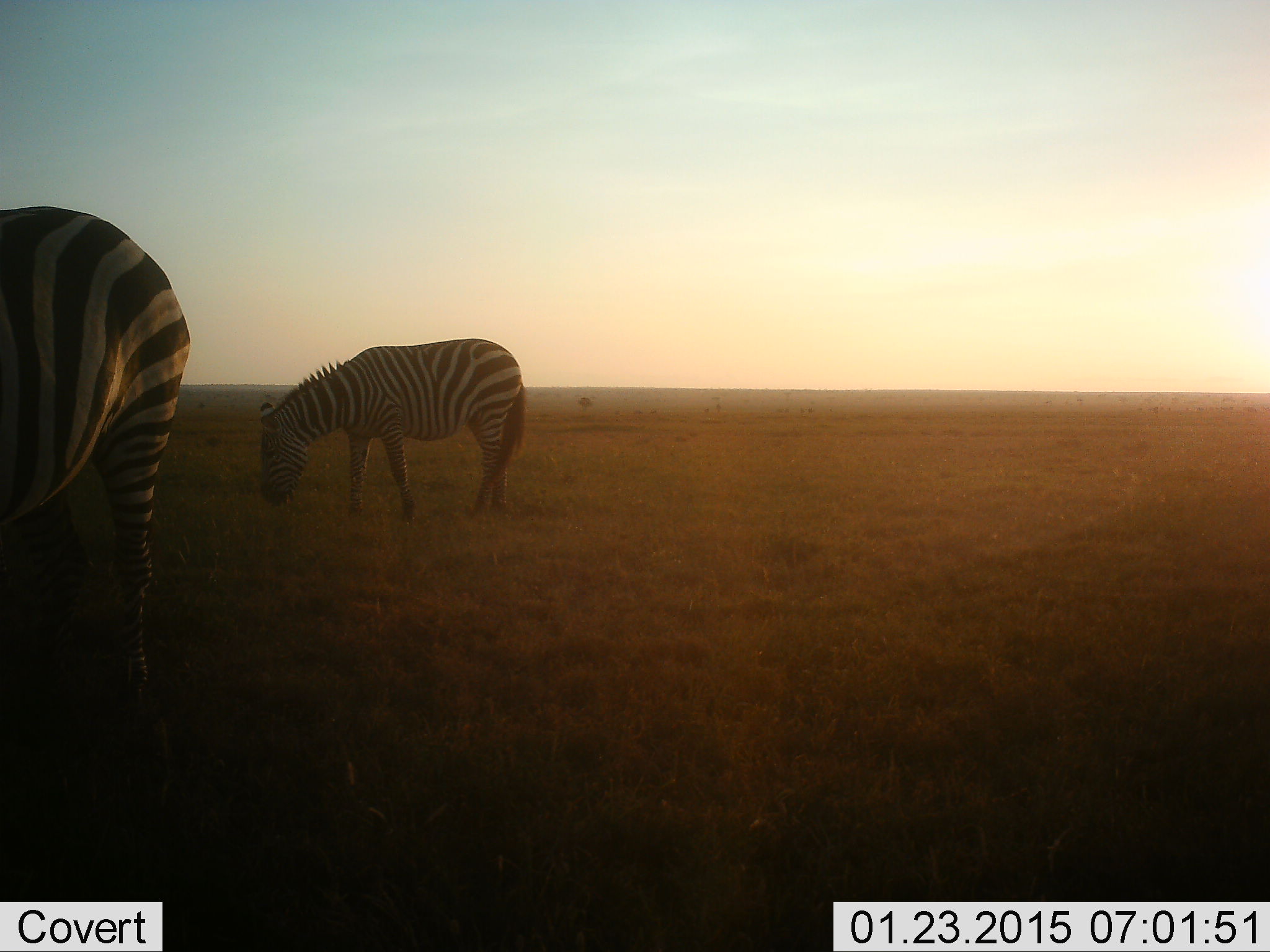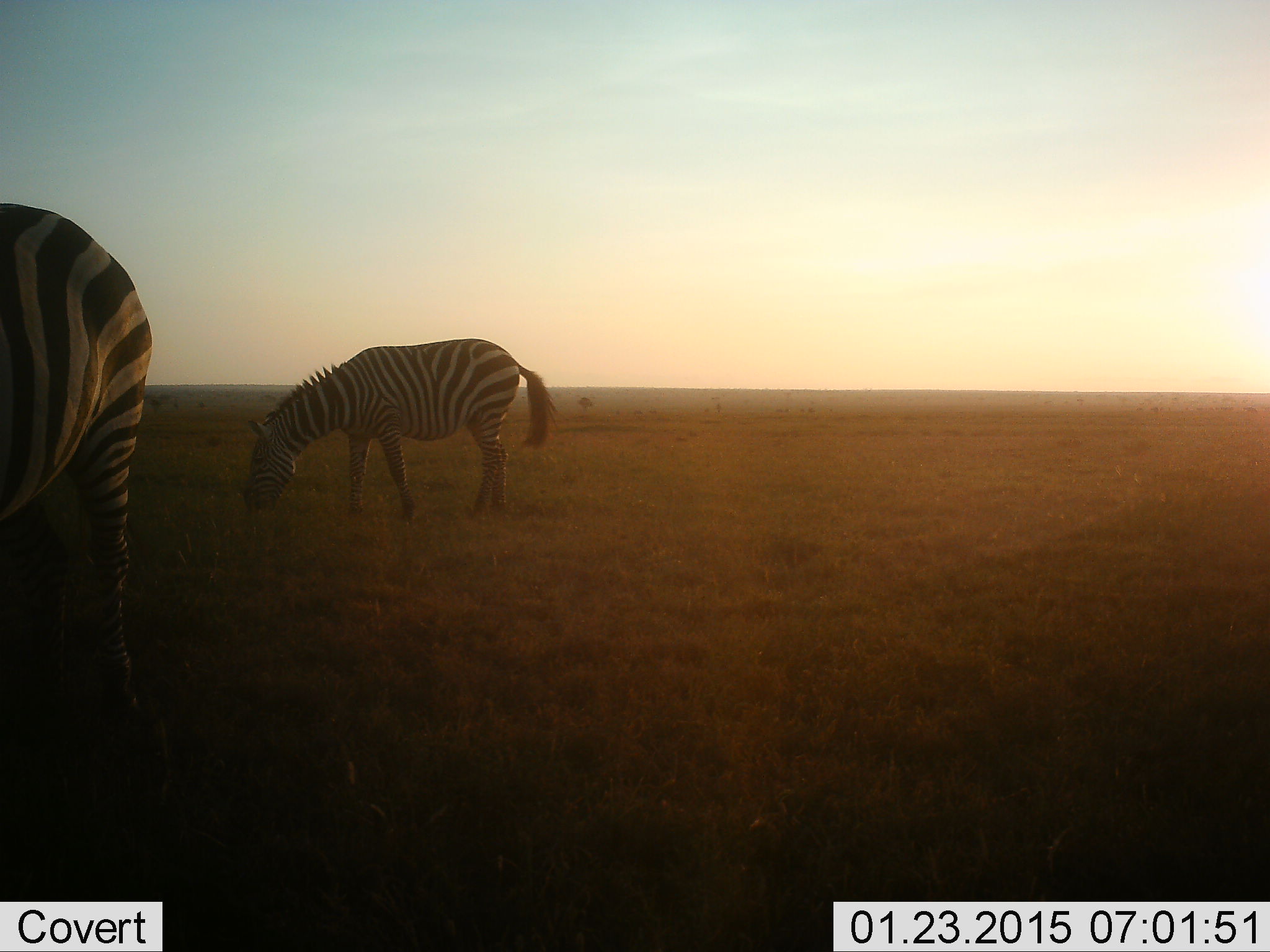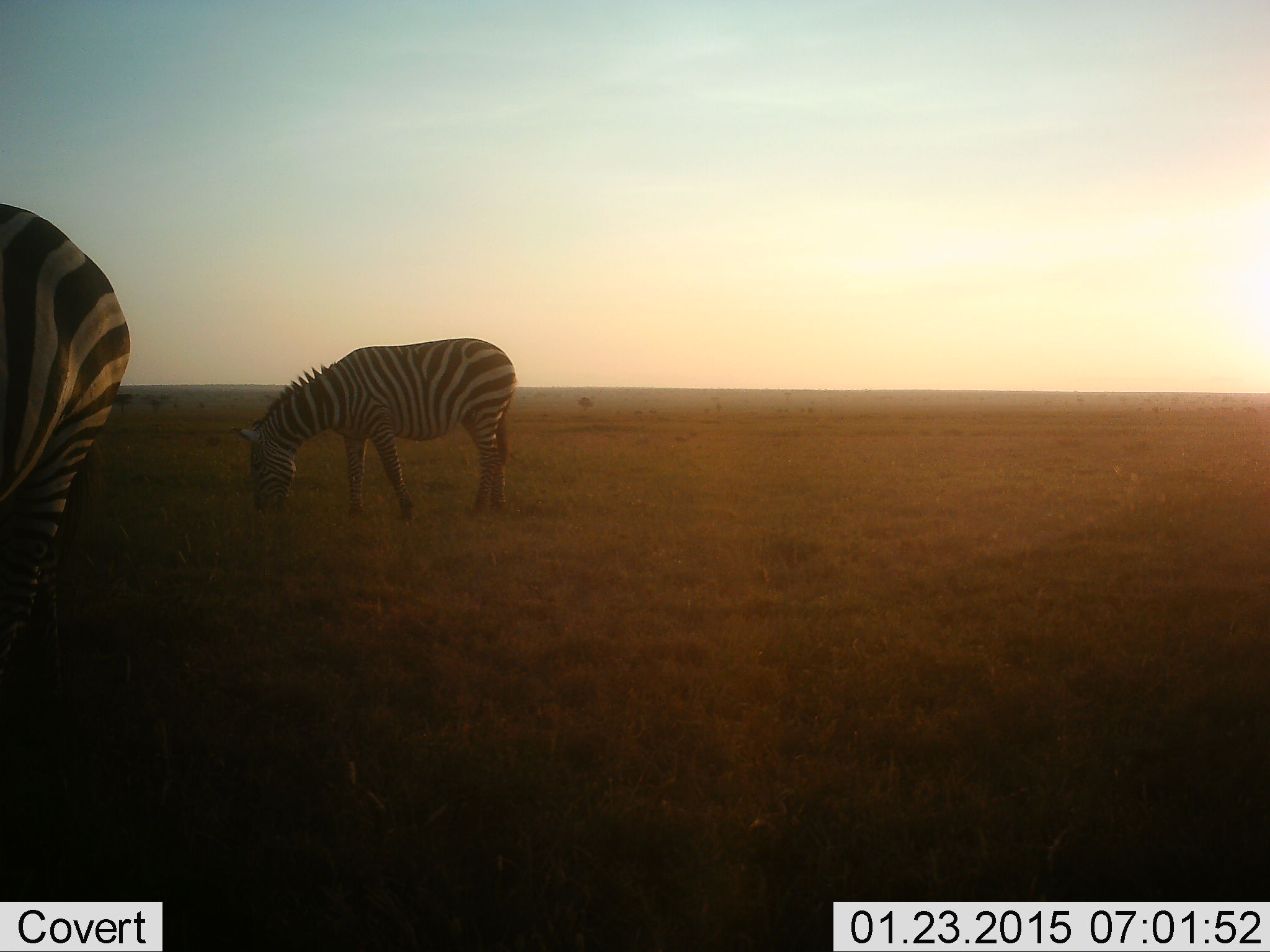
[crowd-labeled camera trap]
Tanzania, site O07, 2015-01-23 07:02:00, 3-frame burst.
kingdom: Animalia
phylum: Chordata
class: Mammalia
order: Perissodactyla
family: Equidae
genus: Equus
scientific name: Equus quagga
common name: plains zebra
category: zebra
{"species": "zebra (plains zebra) (Equus quagga)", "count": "2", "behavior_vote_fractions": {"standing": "30%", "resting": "0%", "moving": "0%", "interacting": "0%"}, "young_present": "0%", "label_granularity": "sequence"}